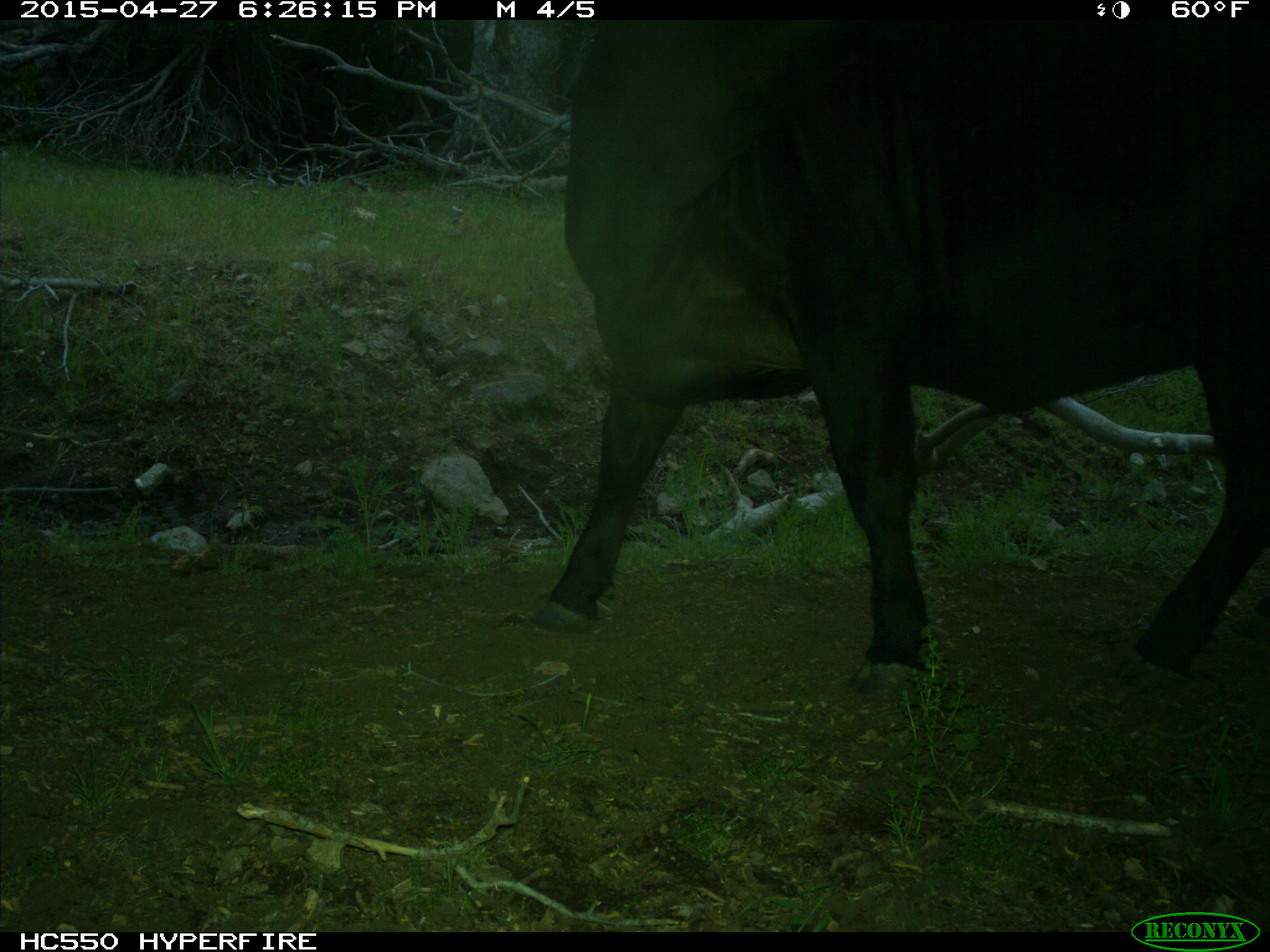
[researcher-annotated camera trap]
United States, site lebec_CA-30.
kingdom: Animalia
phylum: Chordata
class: Mammalia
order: Artiodactyla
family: Bovidae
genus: Bos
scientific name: Bos taurus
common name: domestic cow